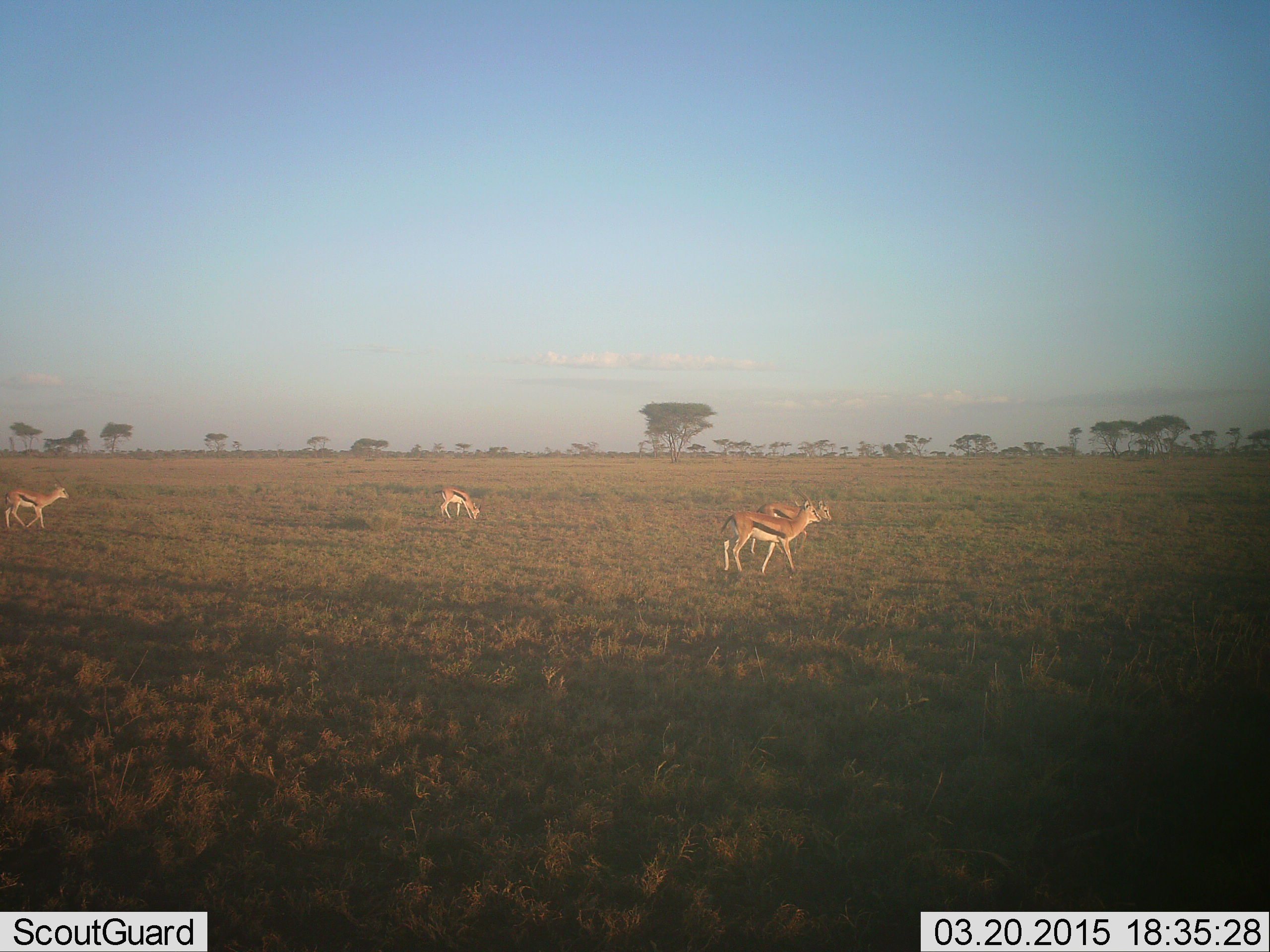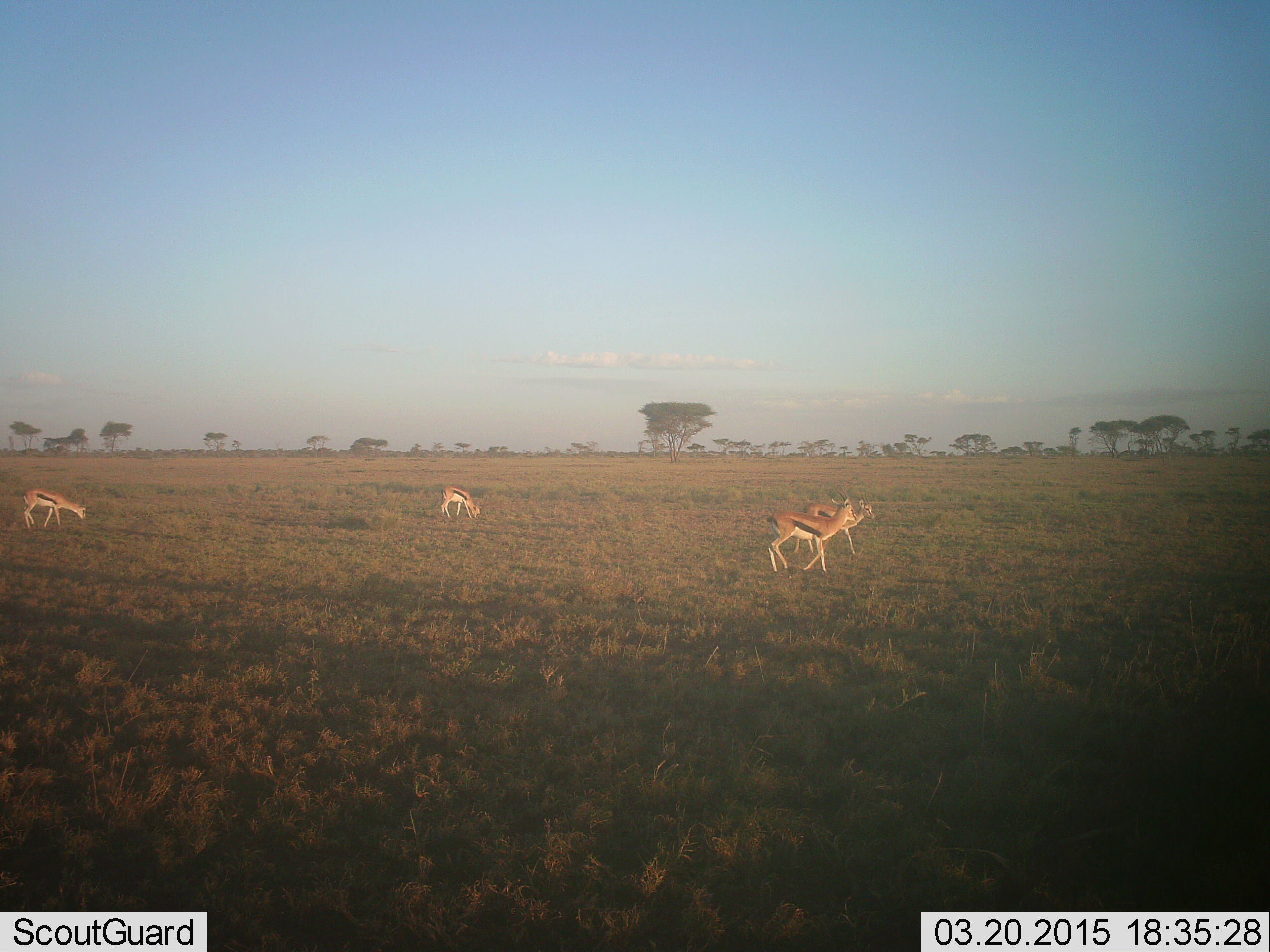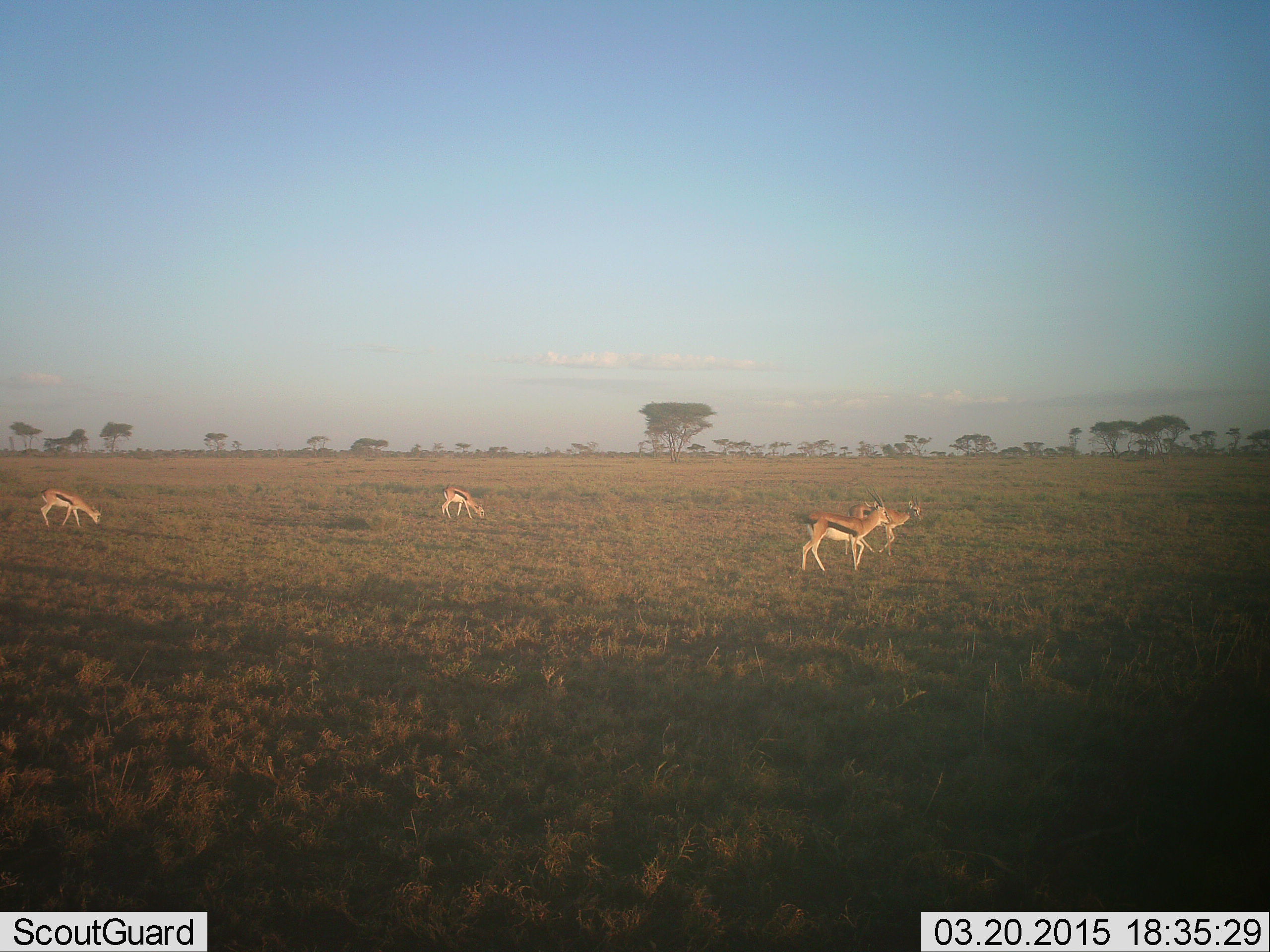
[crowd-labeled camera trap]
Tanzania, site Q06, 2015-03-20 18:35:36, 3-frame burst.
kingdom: Animalia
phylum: Chordata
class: Mammalia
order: Artiodactyla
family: Bovidae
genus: Eudorcas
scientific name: Eudorcas thomsonii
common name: thomson's gazelle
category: gazellethomsons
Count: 4.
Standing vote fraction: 30%.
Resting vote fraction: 0%.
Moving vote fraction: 100%.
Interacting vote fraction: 0%.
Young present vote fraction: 0%.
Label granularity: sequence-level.